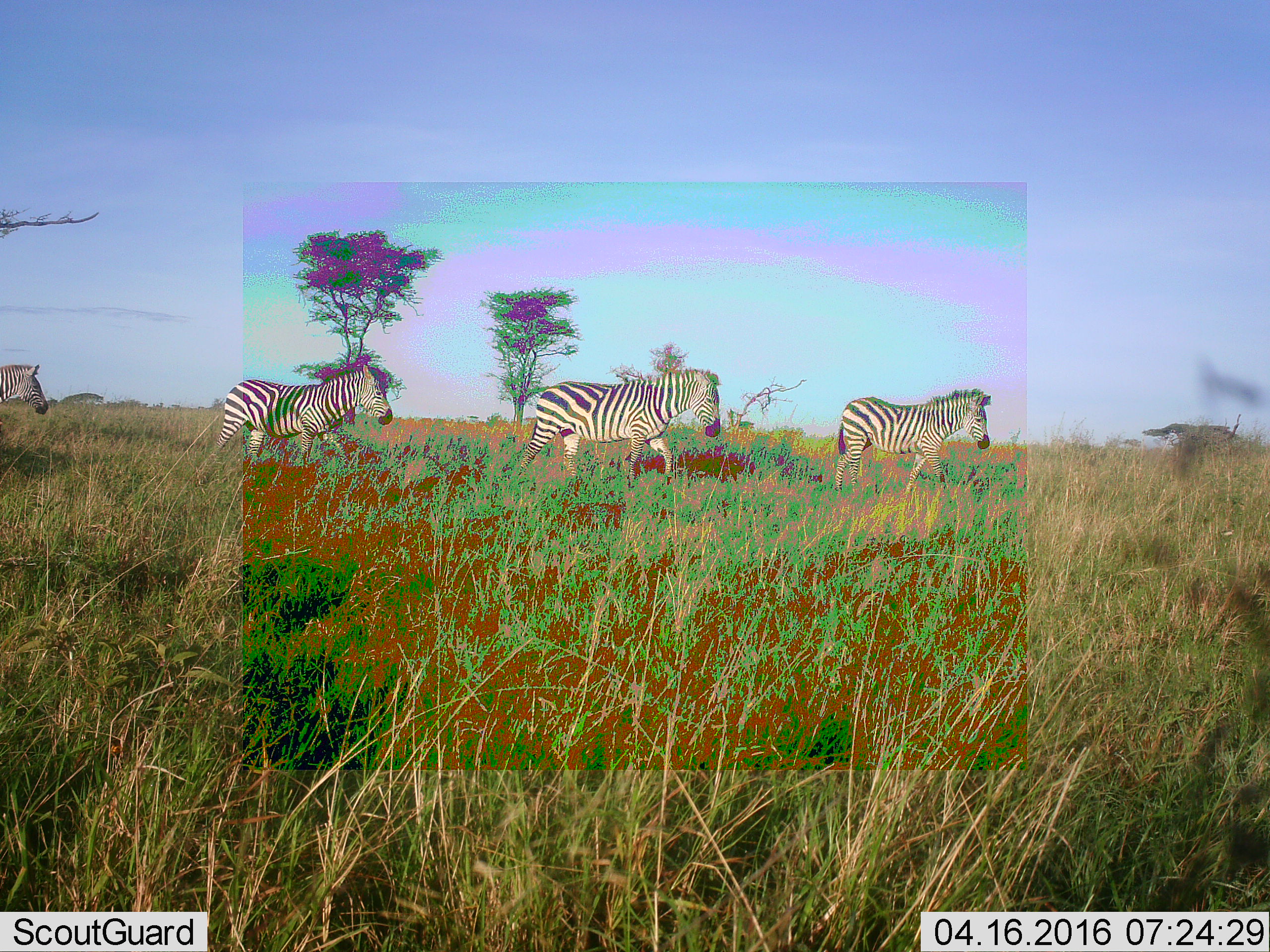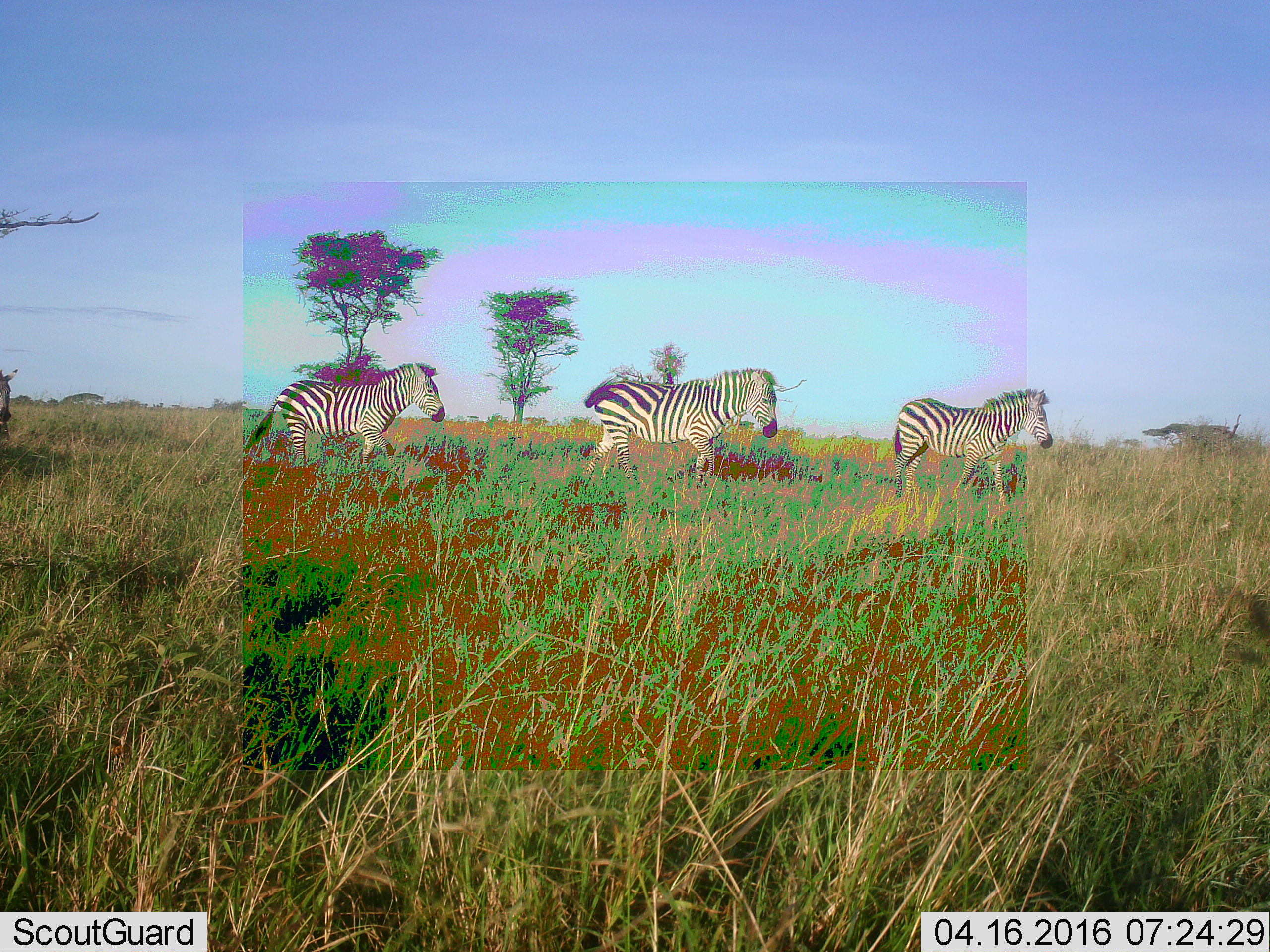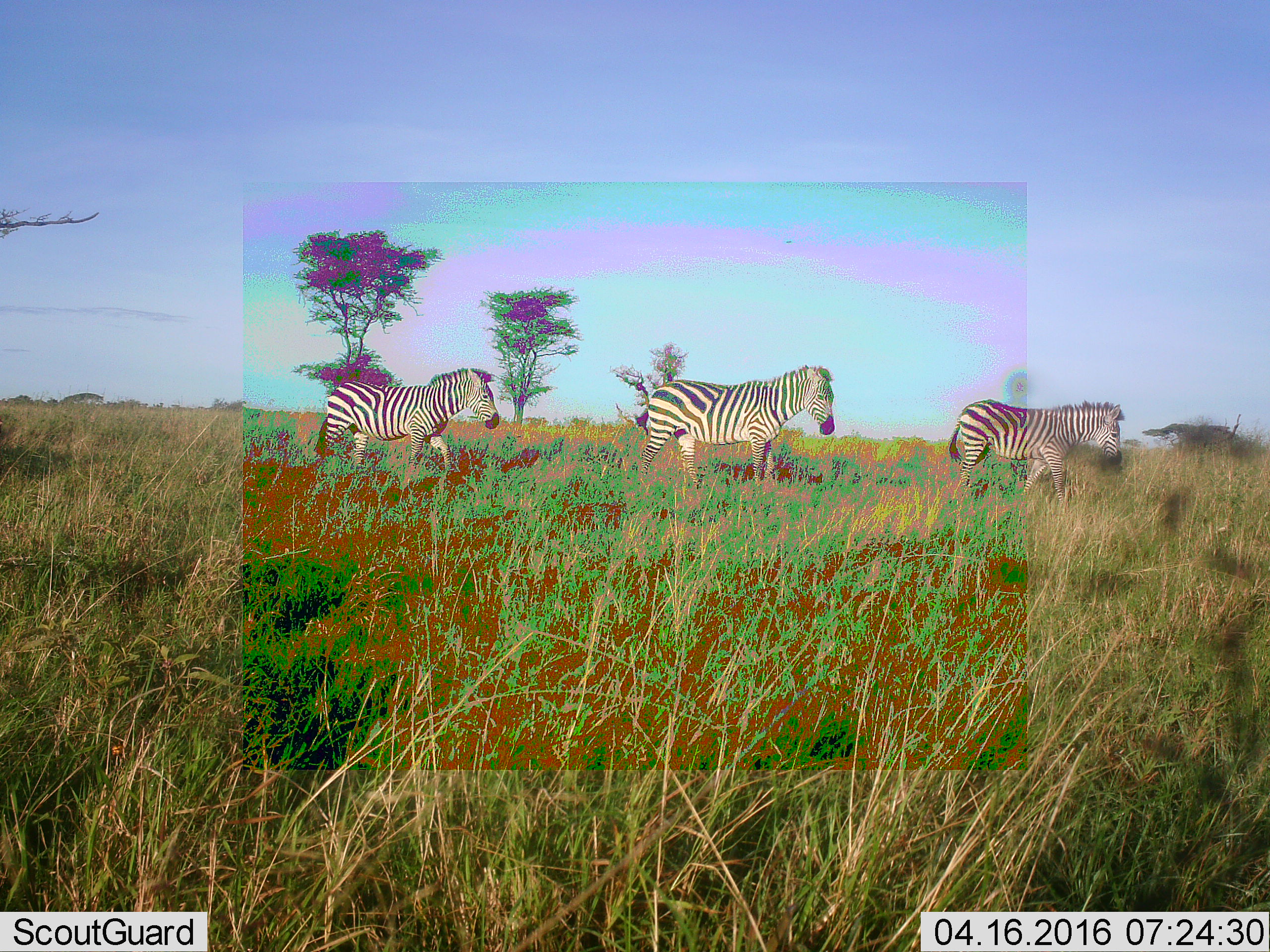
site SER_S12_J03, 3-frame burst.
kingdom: Animalia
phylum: Chordata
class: Mammalia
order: Perissodactyla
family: Equidae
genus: Equus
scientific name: Equus quagga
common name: plains zebra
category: zebraplains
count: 4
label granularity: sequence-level